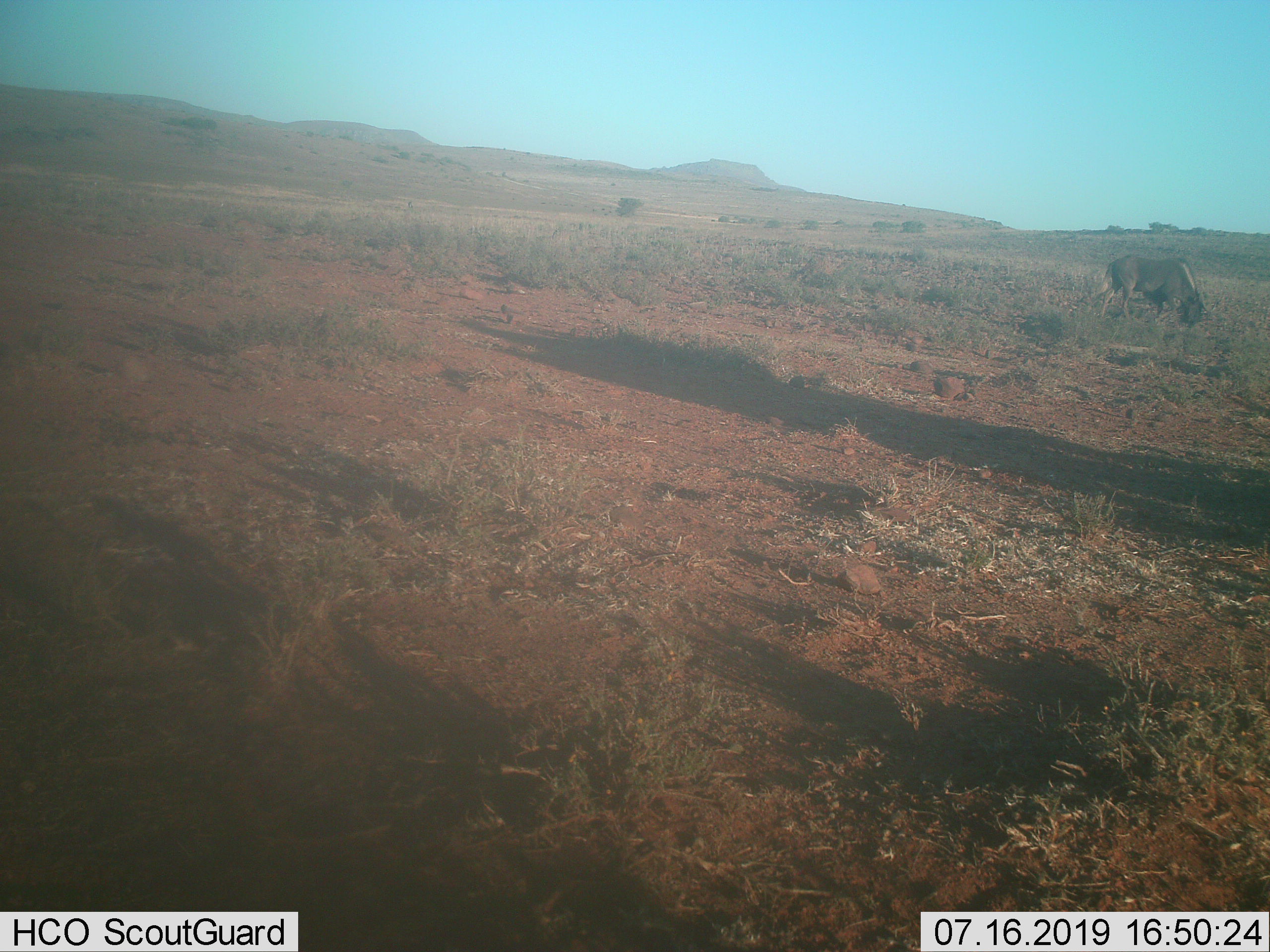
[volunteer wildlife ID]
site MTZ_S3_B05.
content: unidentified animal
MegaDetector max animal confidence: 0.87